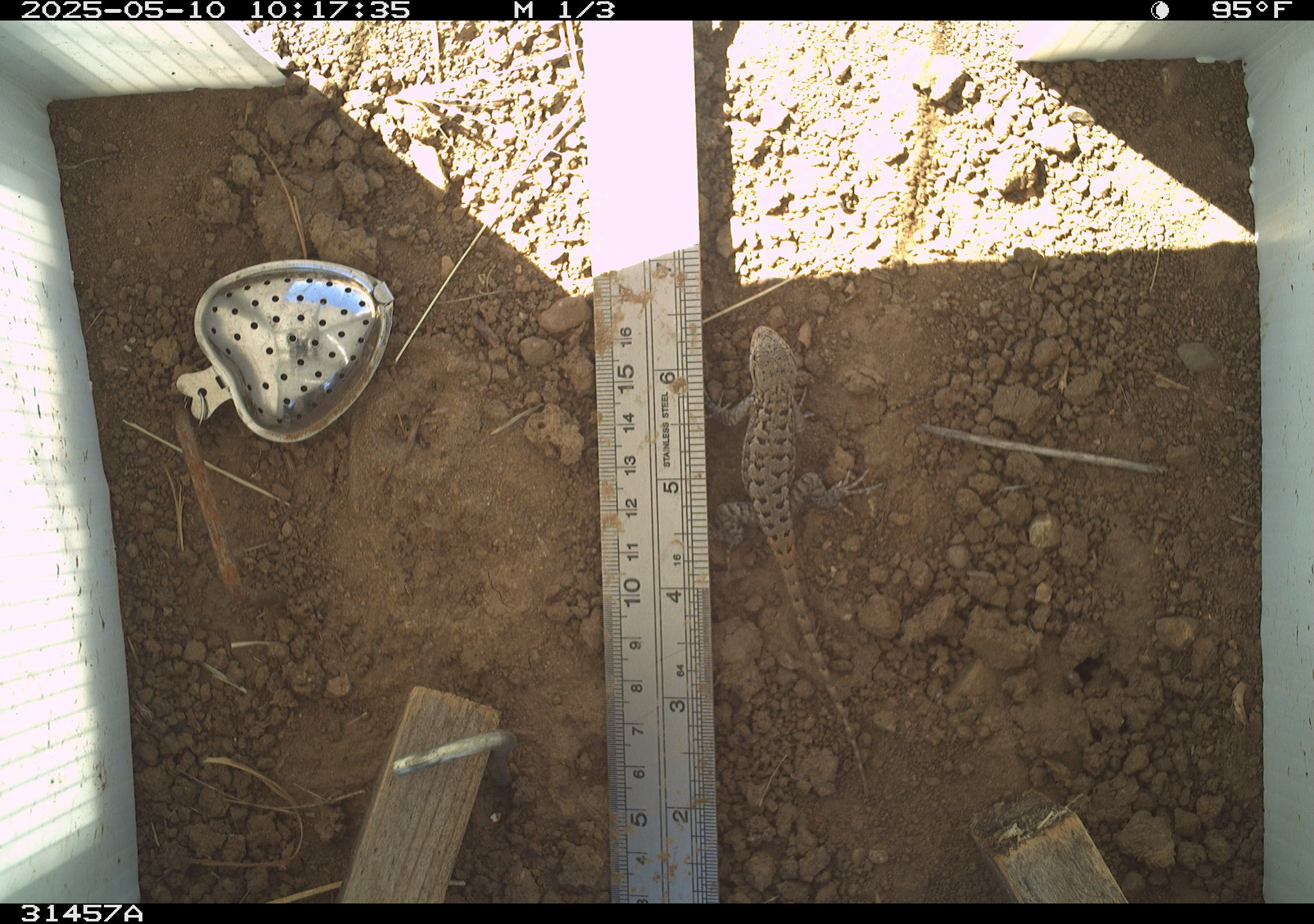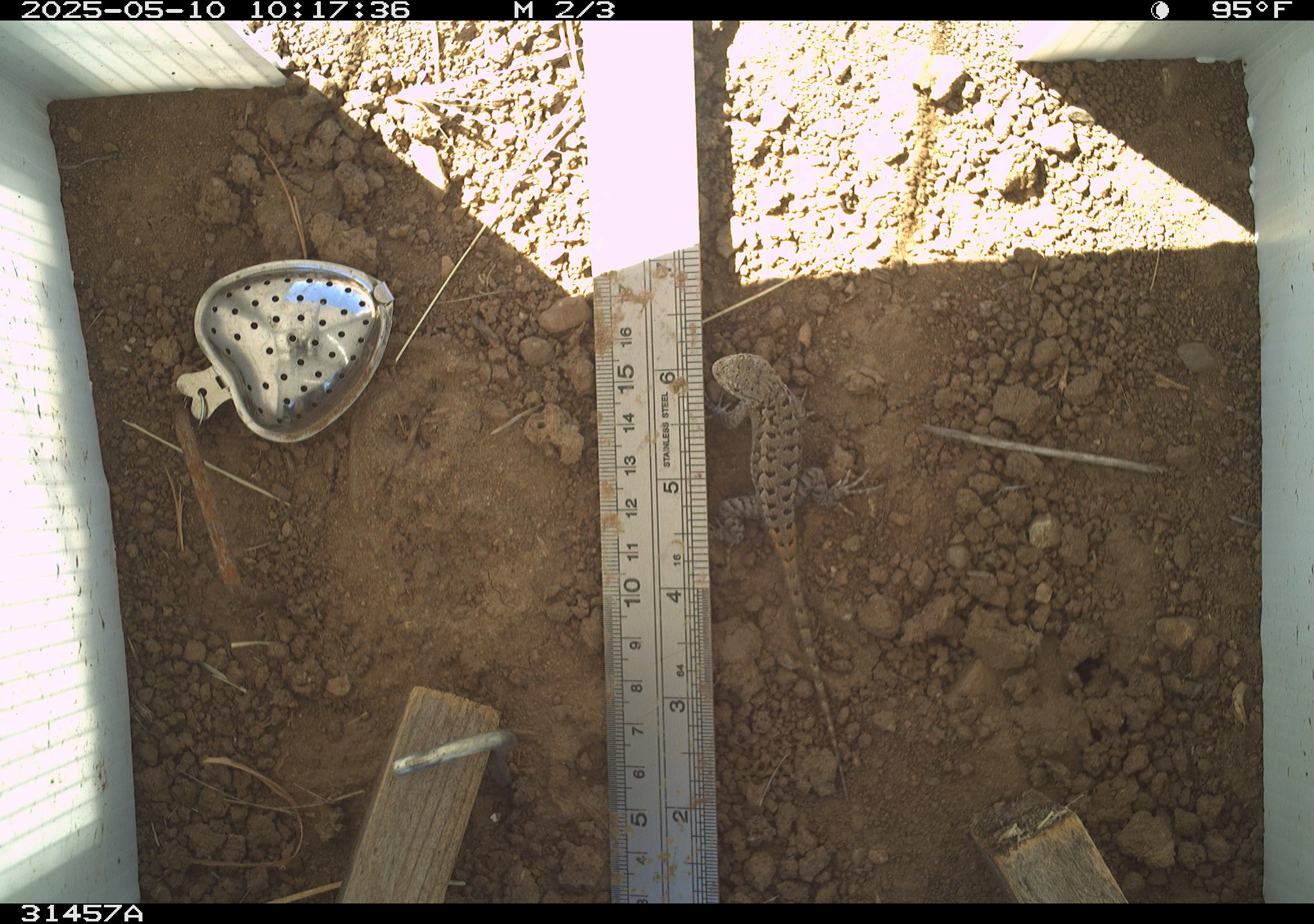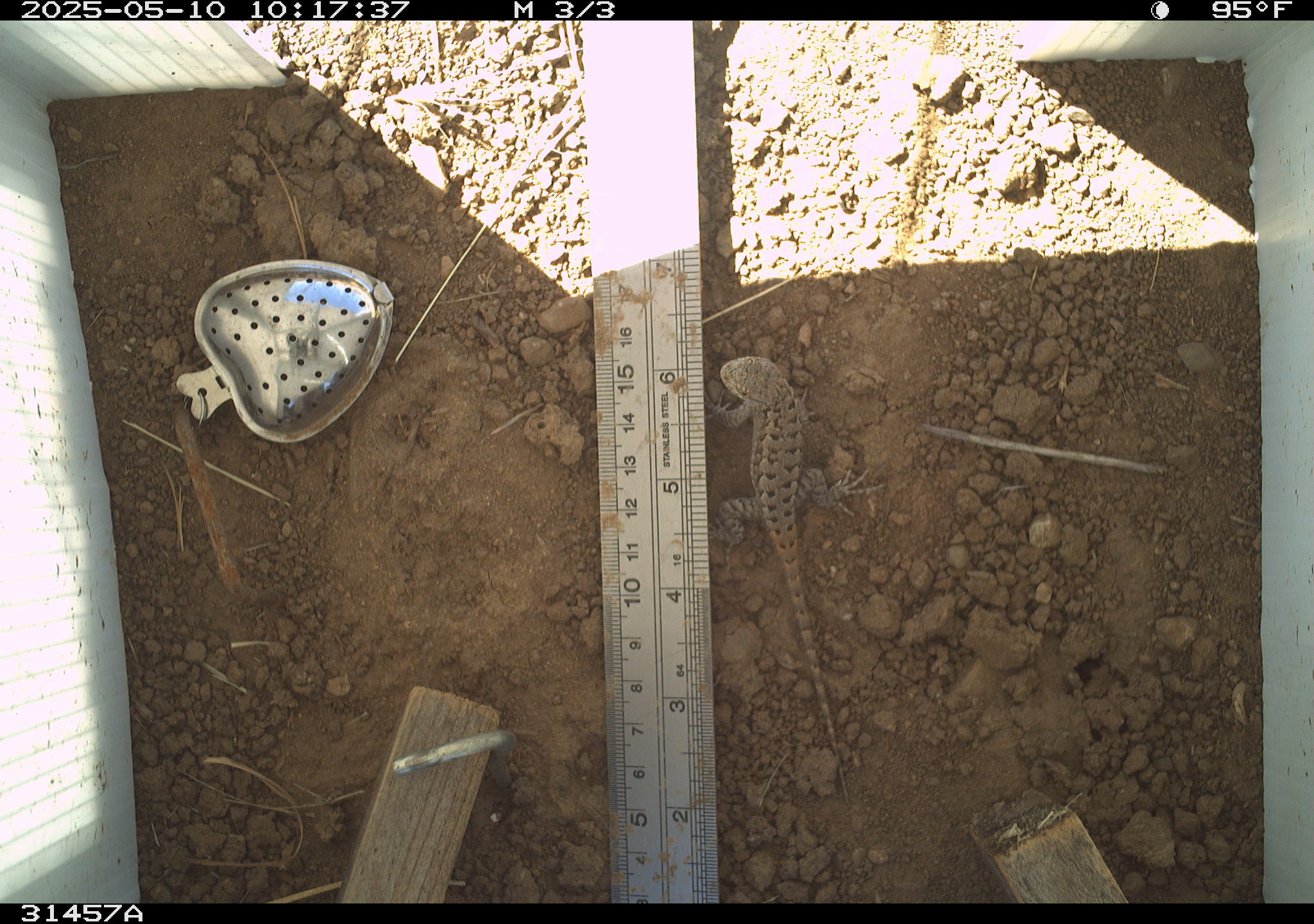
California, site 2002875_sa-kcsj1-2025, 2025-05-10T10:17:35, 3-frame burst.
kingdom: Animalia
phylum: Chordata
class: Reptilia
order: Squamata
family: Phrynosomatidae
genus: Sceloporus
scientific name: Sceloporus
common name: spiny lizards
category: sceloporus species